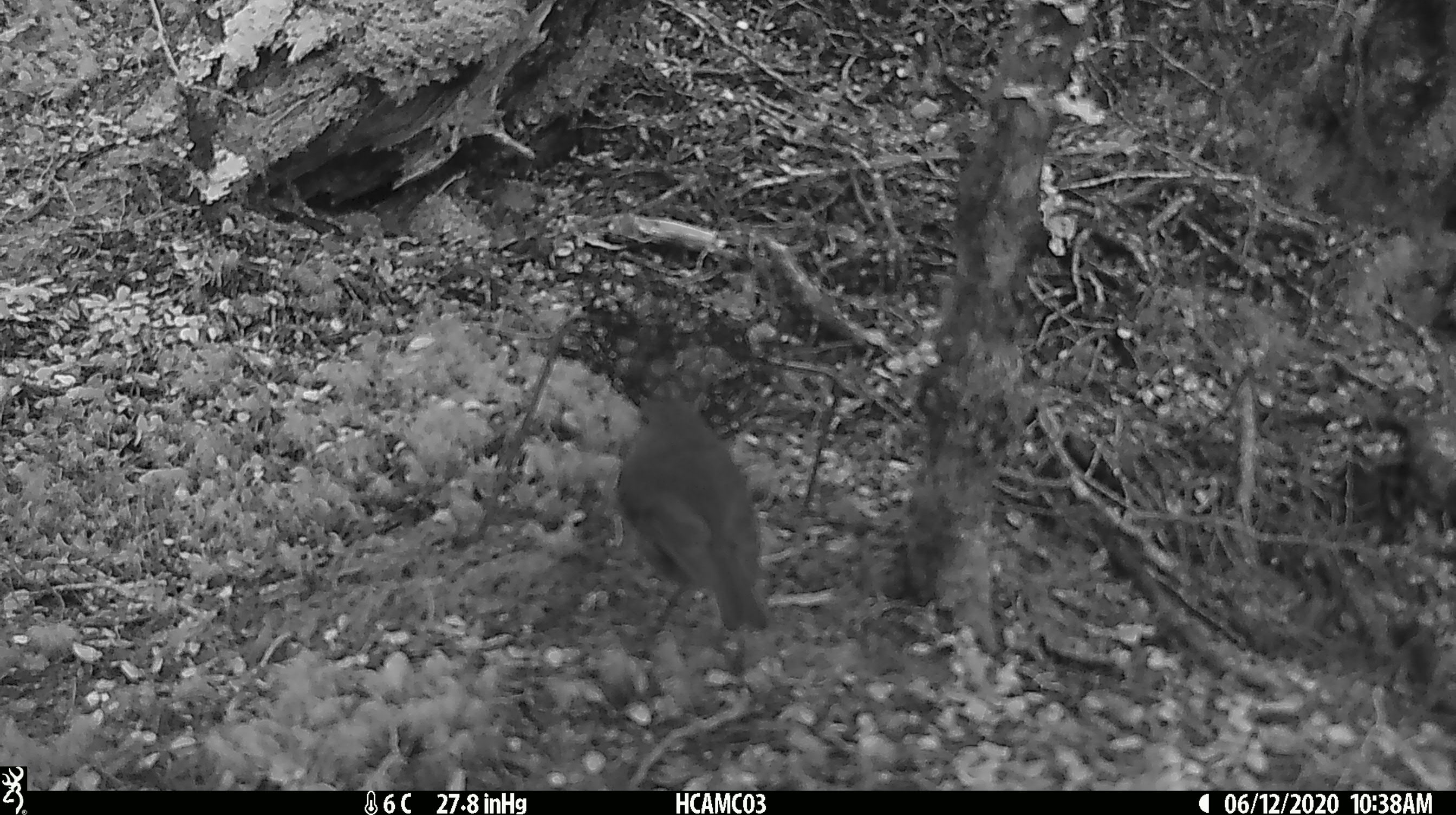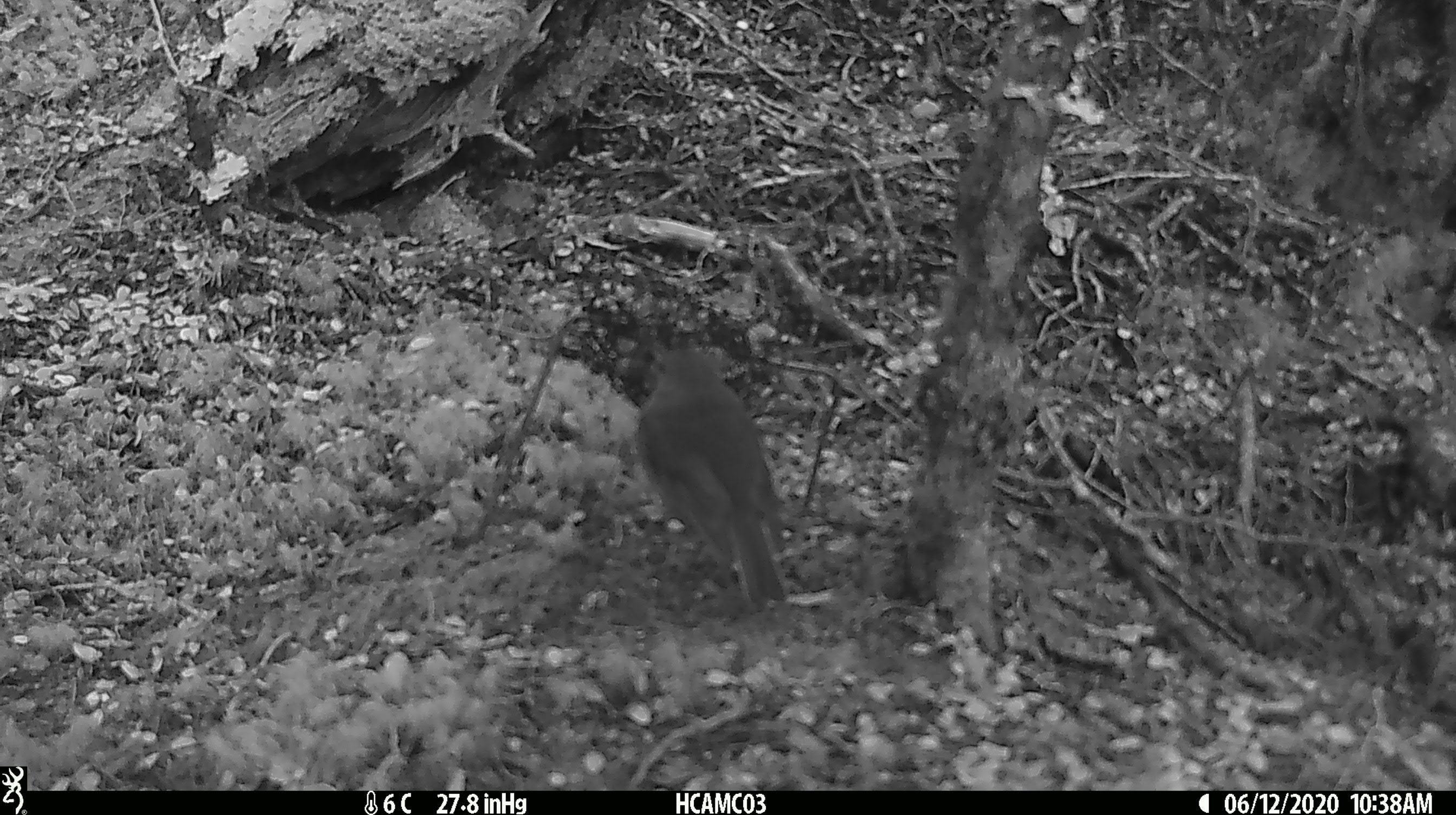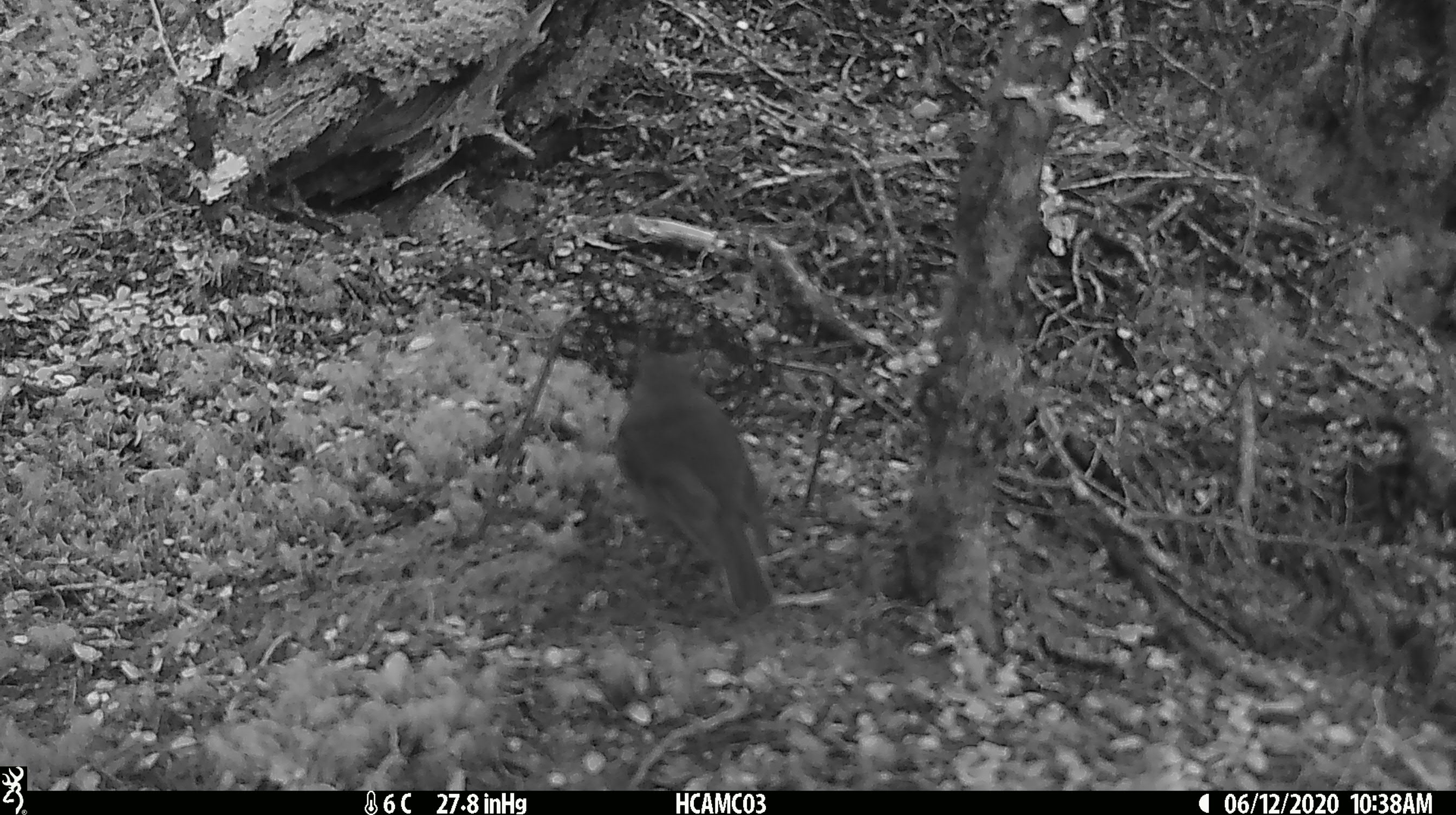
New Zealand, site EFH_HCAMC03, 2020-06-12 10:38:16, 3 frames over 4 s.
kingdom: Animalia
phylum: Chordata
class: Aves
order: Passeriformes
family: Petroicidae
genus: Petroica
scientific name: Petroica australis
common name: new zealand robin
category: robin